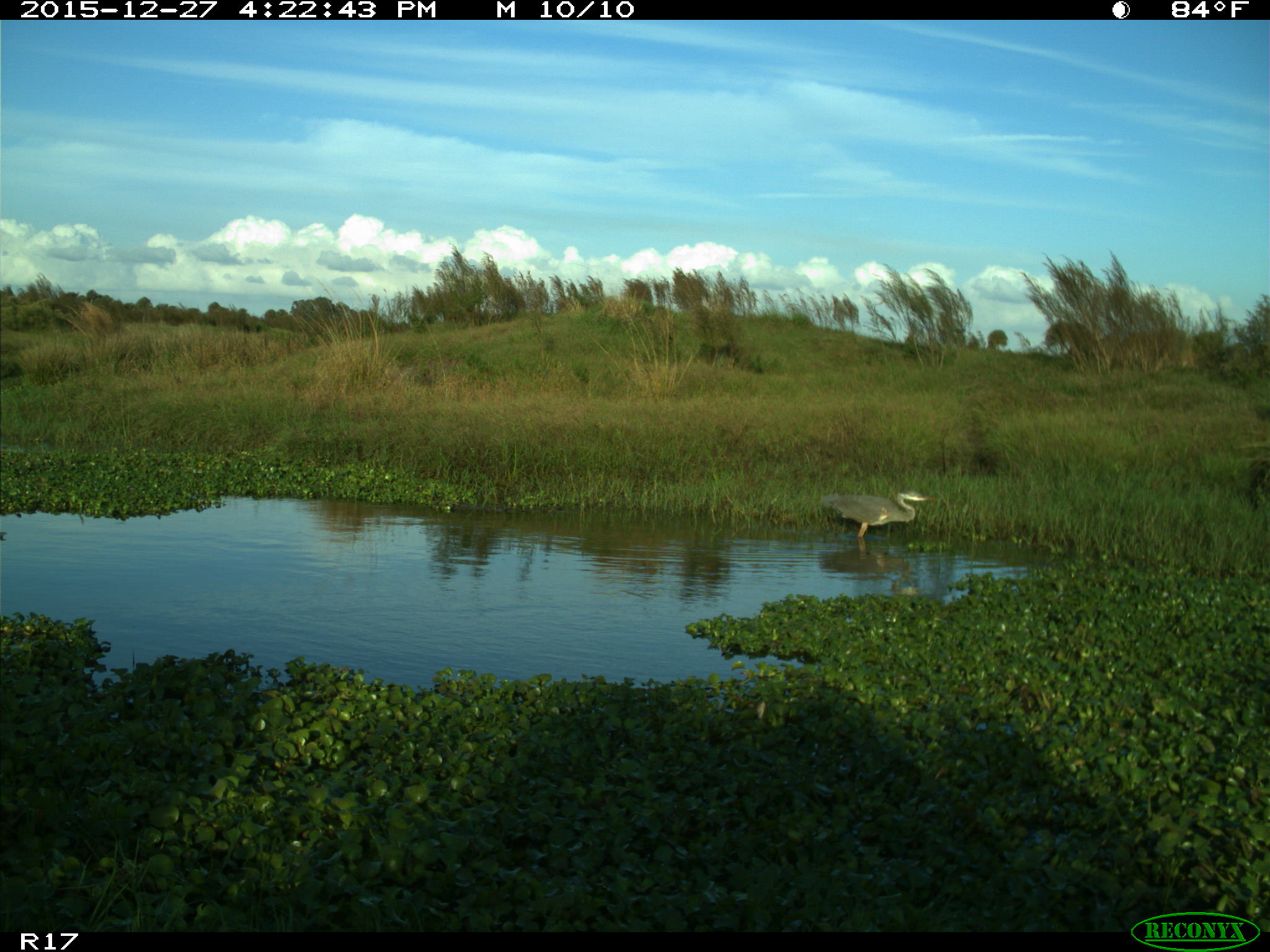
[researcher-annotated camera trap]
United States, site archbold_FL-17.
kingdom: Animalia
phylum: Chordata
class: Aves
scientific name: Aves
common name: birds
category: unidentified bird